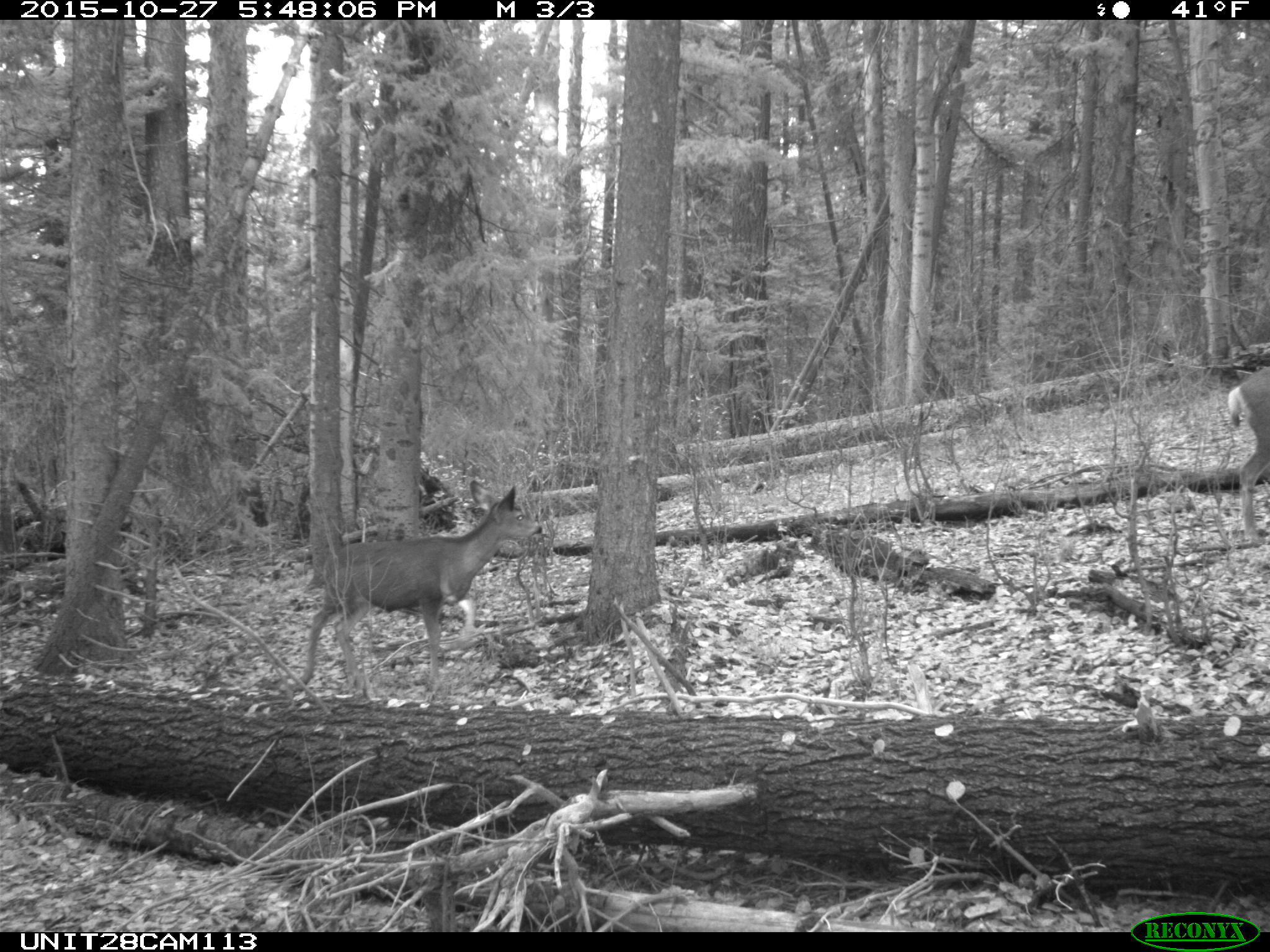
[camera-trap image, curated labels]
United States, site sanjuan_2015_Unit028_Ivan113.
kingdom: Animalia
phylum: Chordata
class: Mammalia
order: Artiodactyla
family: Cervidae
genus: Odocoileus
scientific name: Odocoileus hemionus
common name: mule deer